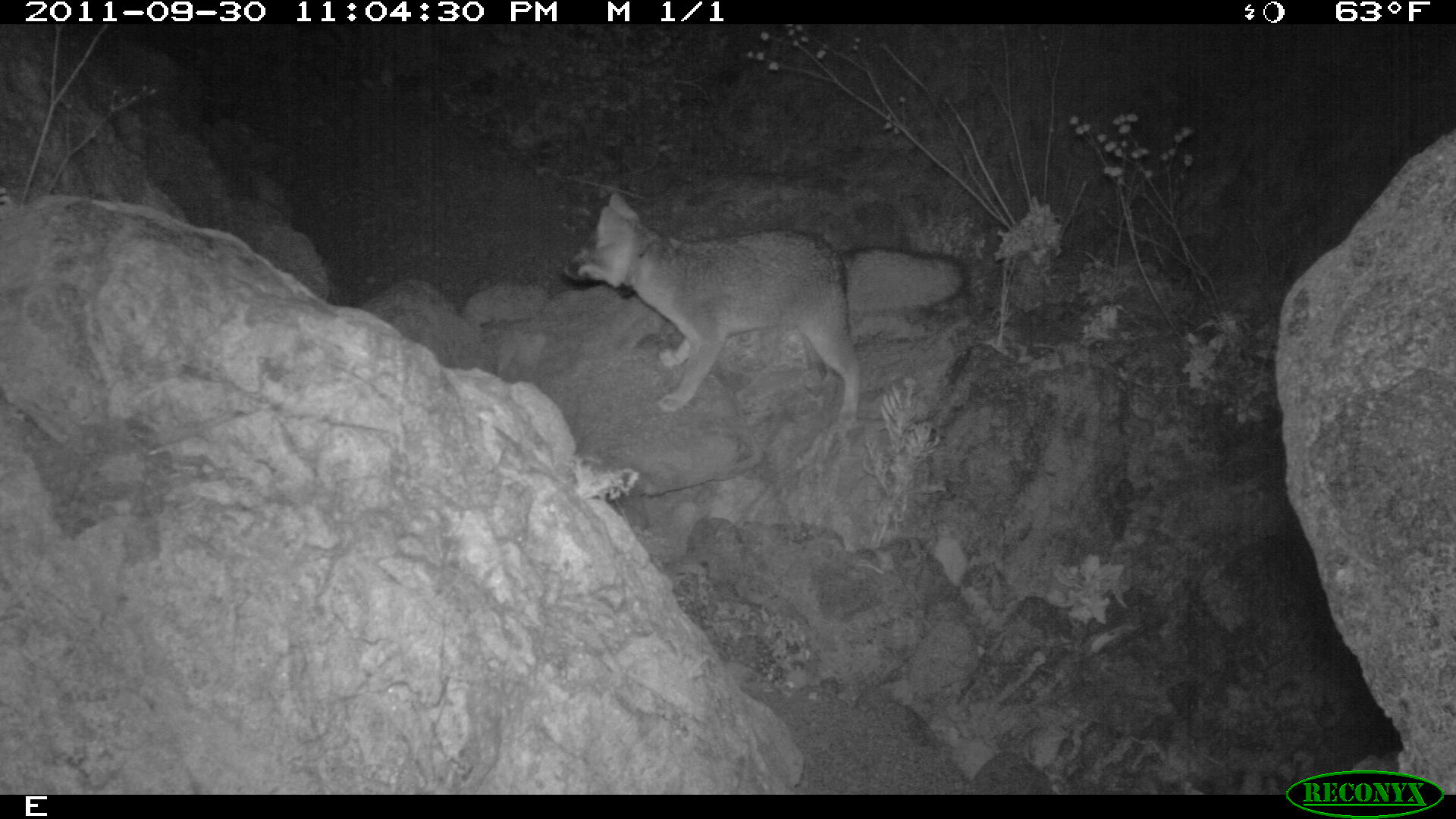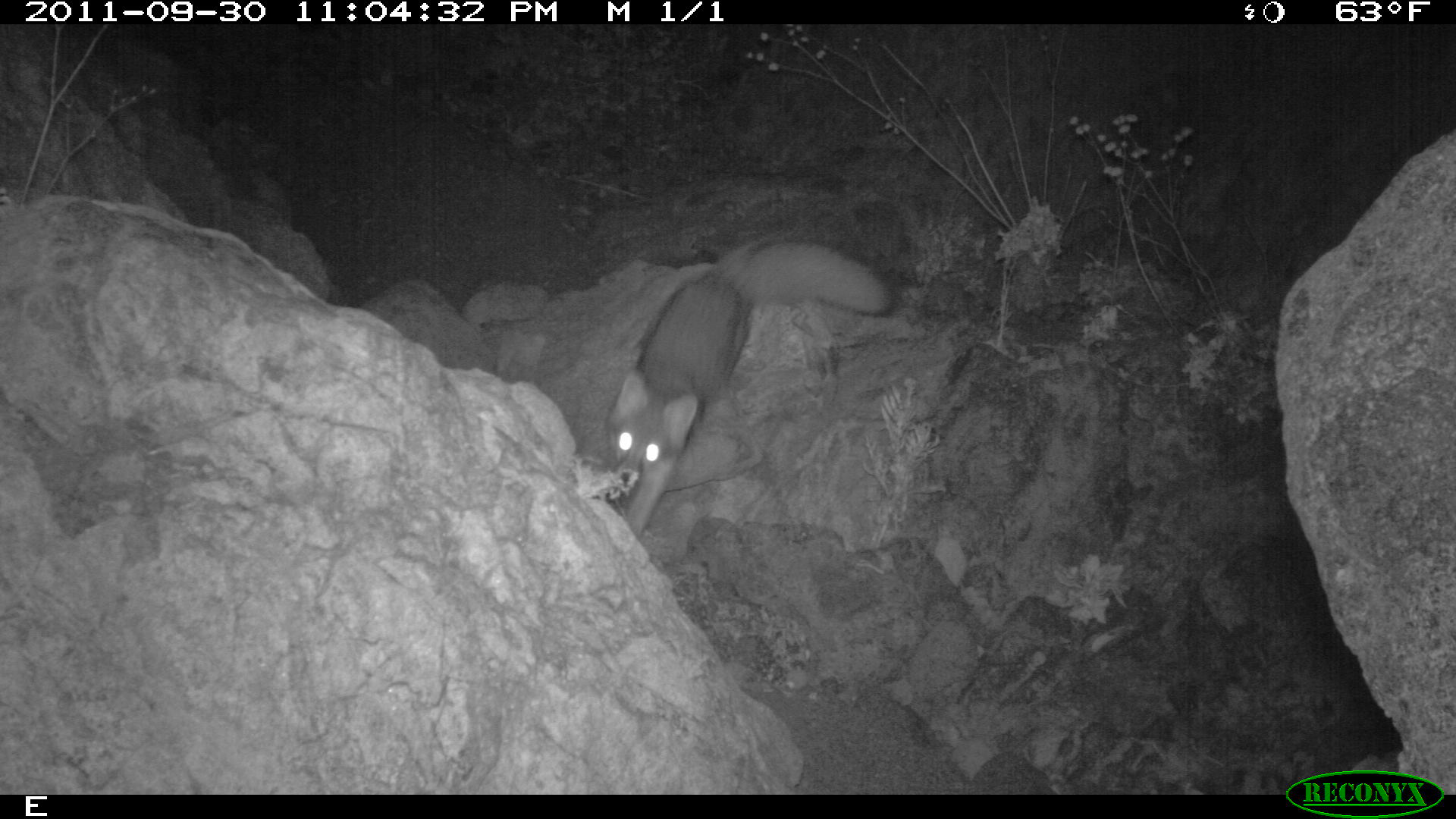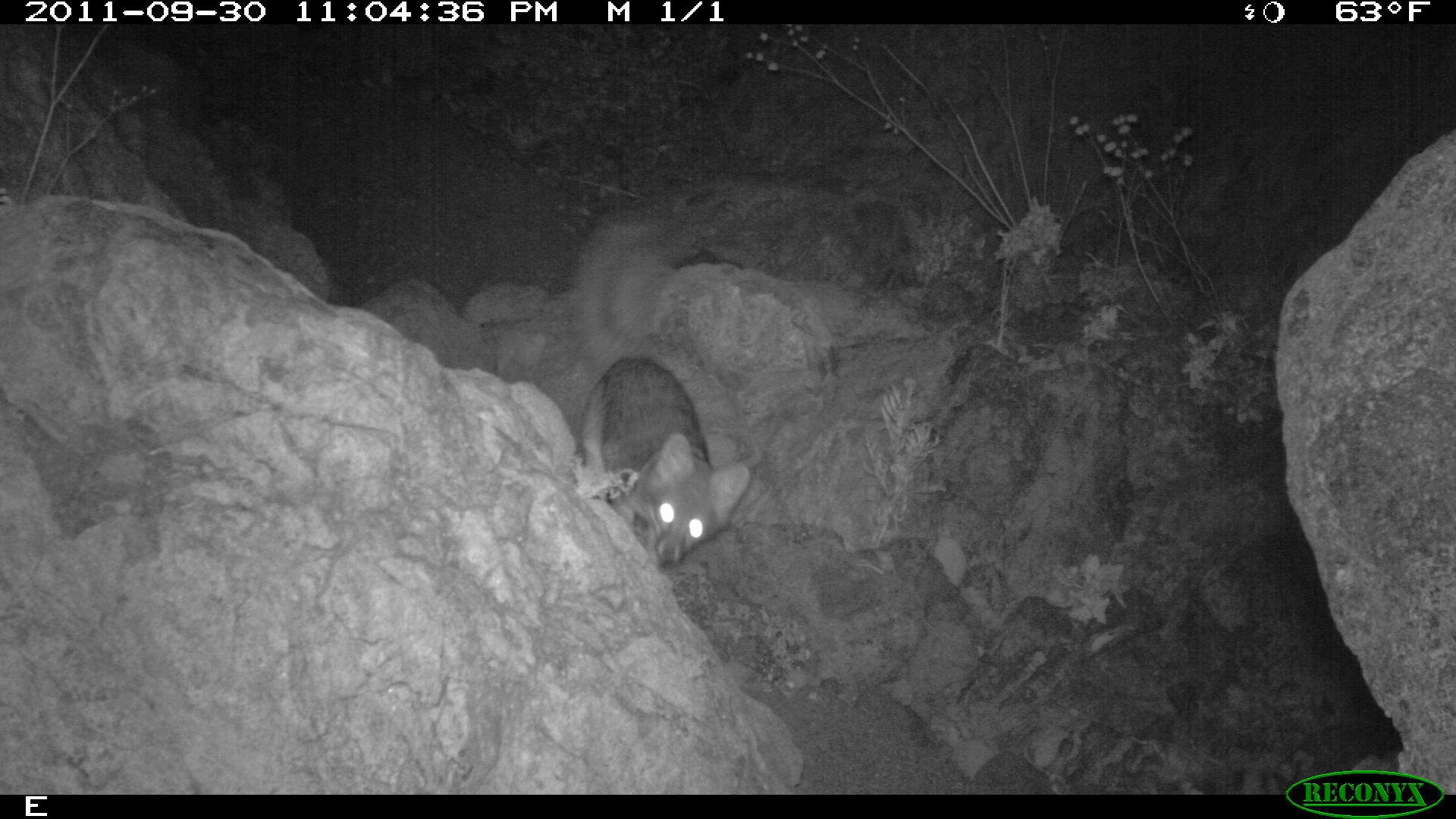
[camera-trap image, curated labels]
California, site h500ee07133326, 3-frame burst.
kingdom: Animalia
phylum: Chordata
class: Mammalia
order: Carnivora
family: Canidae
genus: Urocyon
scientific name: Urocyon littoralis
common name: island fox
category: fox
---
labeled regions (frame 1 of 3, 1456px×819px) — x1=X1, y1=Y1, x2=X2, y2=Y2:
fox: x1=563, y1=190, x2=968, y2=426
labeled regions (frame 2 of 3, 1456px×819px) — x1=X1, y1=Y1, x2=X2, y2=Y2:
fox: x1=595, y1=233, x2=895, y2=538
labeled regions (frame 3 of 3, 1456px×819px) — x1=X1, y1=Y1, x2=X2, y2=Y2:
fox: x1=574, y1=355, x2=750, y2=571